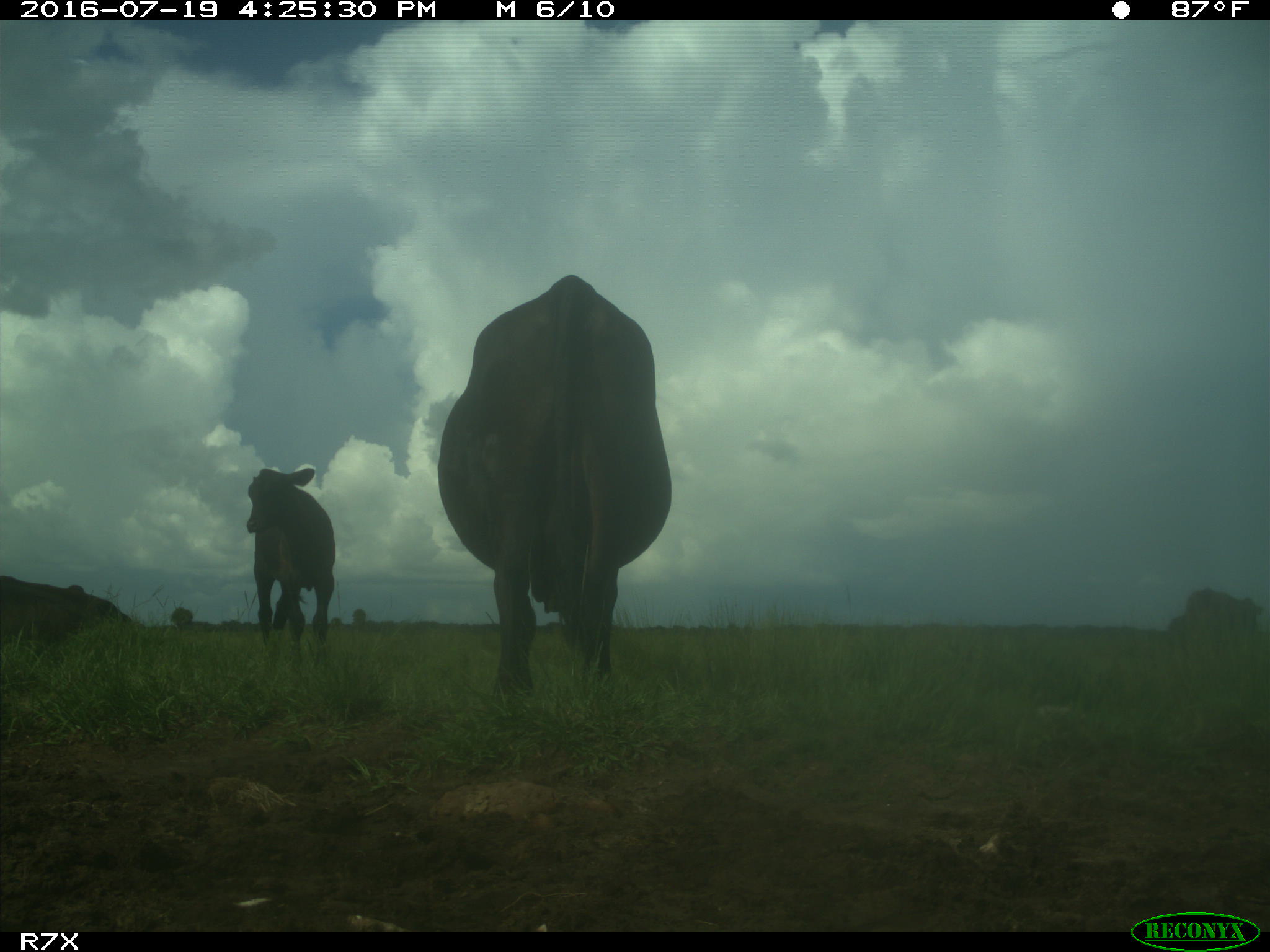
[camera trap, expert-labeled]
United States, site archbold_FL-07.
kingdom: Animalia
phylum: Chordata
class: Mammalia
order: Artiodactyla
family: Bovidae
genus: Bos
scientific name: Bos taurus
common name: domestic cow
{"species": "Bos taurus (domestic cow)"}